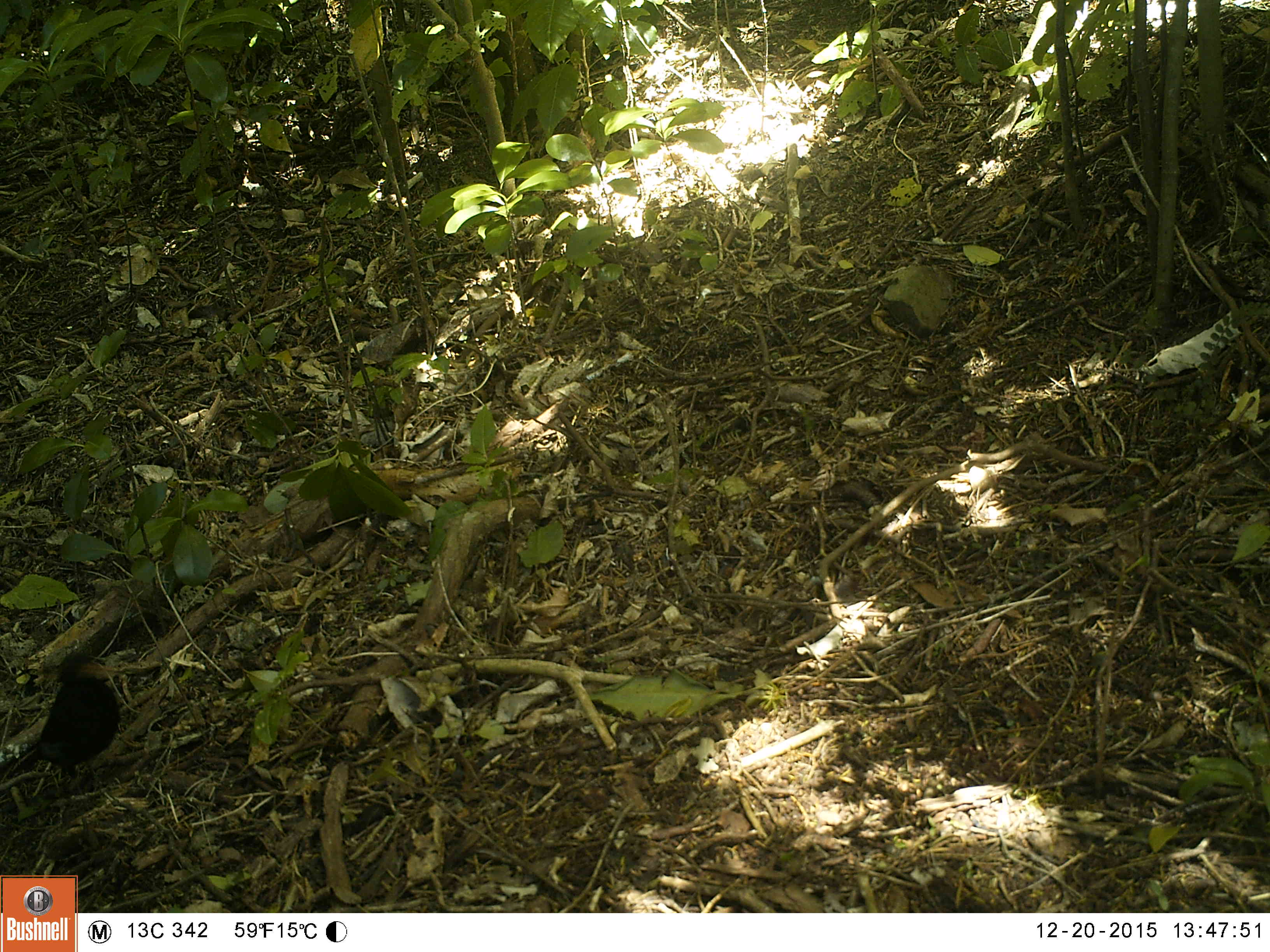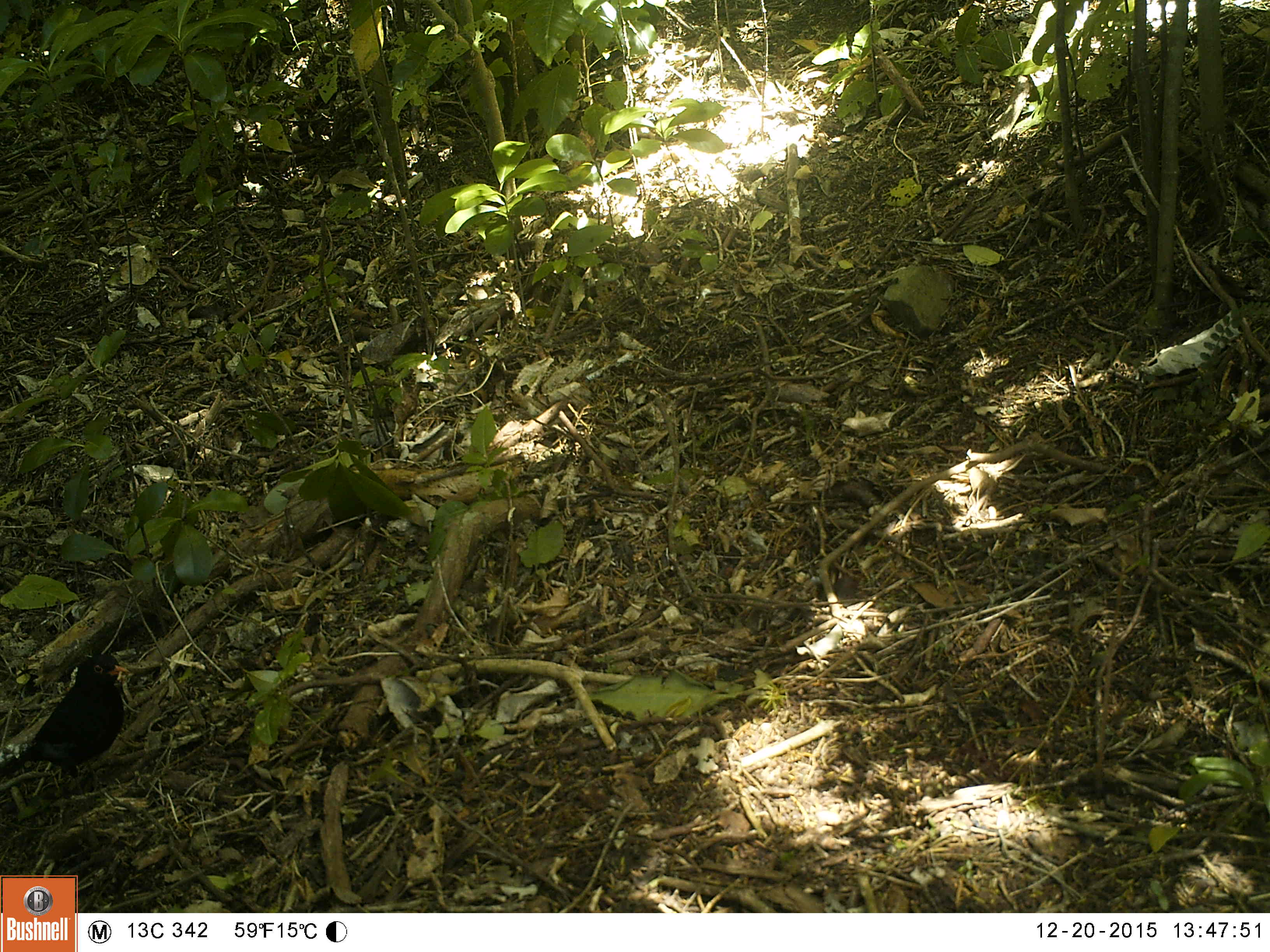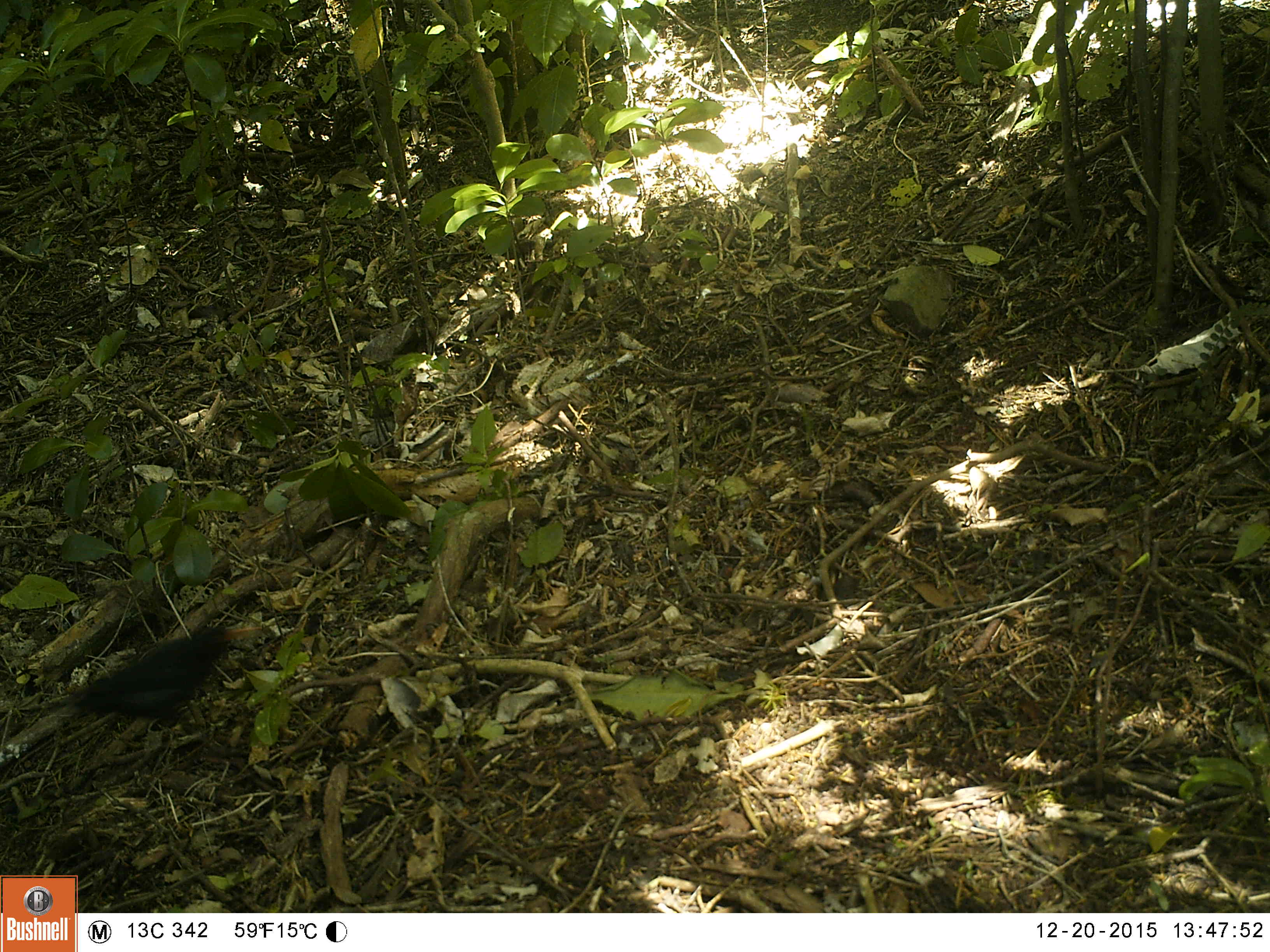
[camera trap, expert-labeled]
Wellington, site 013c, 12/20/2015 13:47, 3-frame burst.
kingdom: Animalia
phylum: Chordata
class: Aves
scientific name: Aves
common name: bird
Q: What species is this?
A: Bird (Aves).